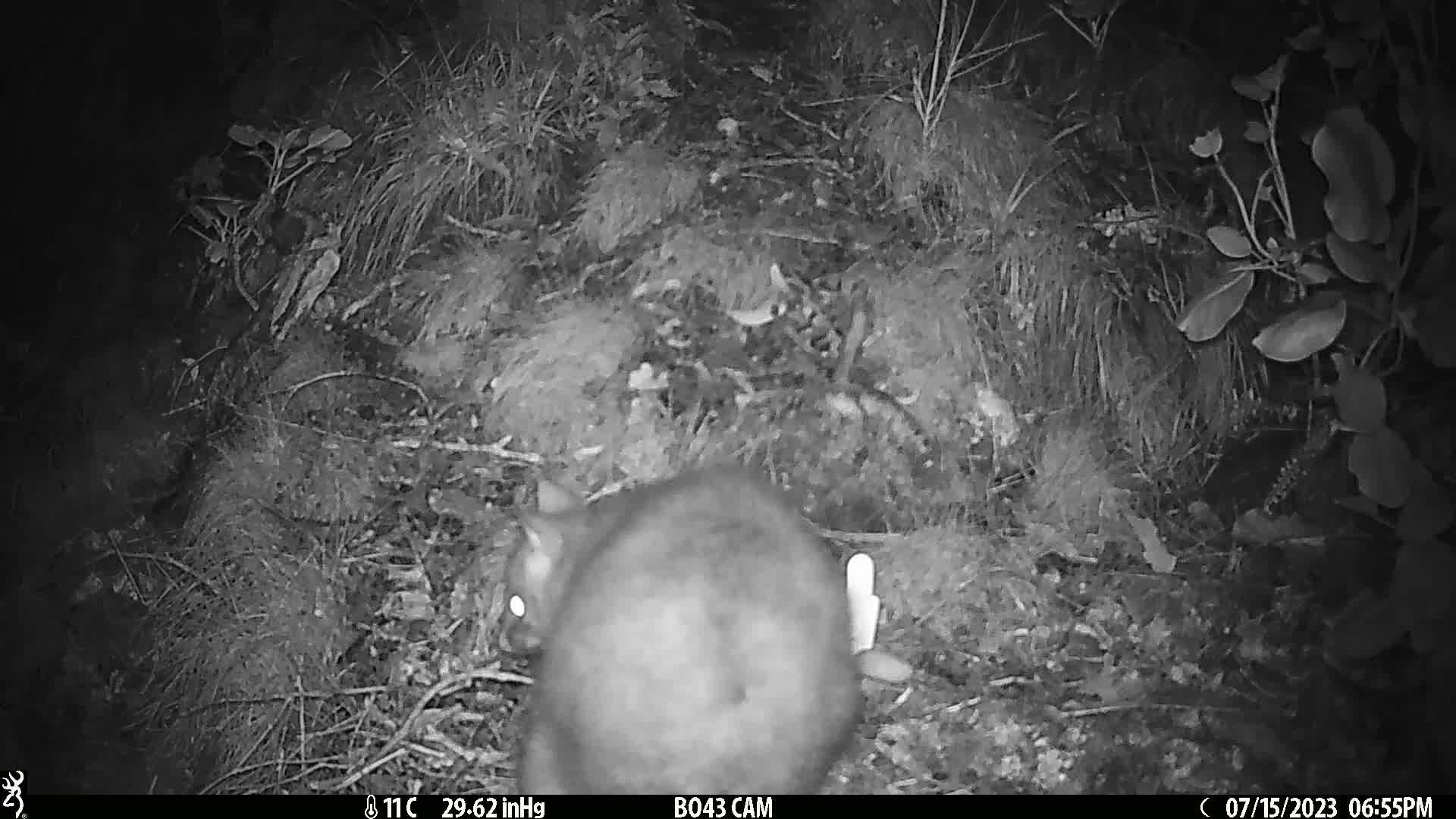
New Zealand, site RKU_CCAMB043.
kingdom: Animalia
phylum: Chordata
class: Mammalia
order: Diprotodontia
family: Phalangeridae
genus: Trichosurus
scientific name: Trichosurus vulpecula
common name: common brushtail possum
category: possum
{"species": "possum (common brushtail possum) (Trichosurus vulpecula)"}